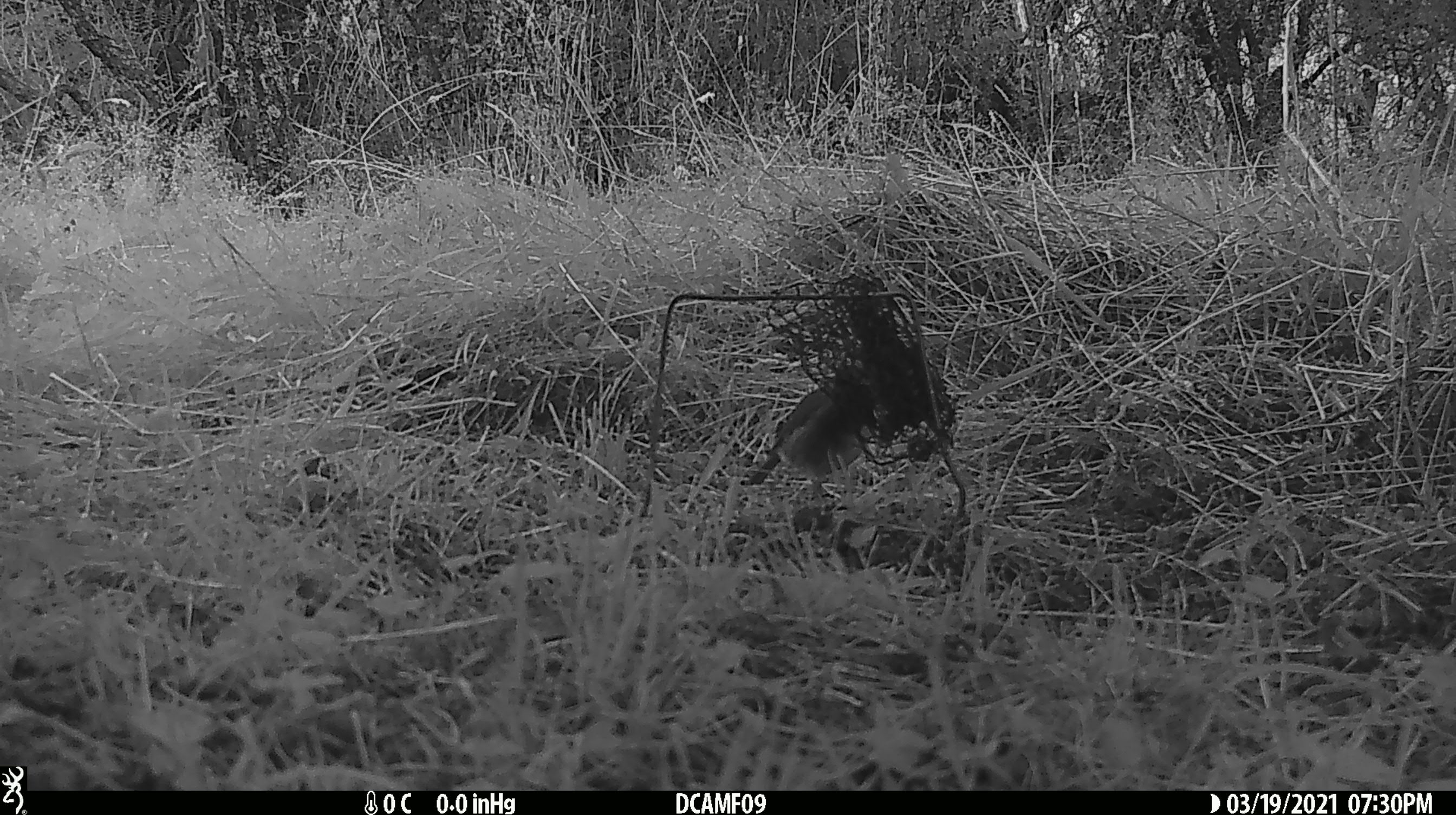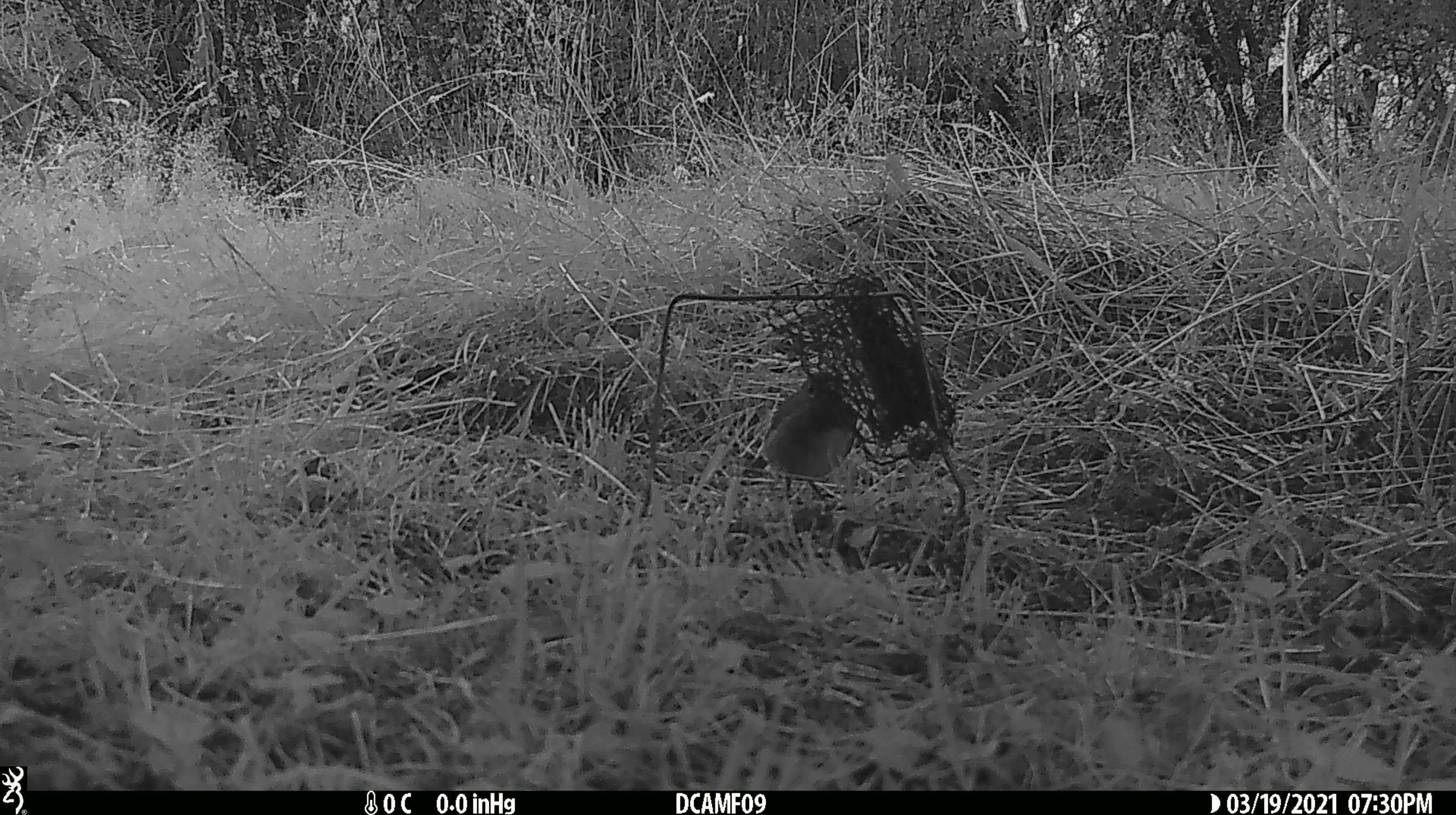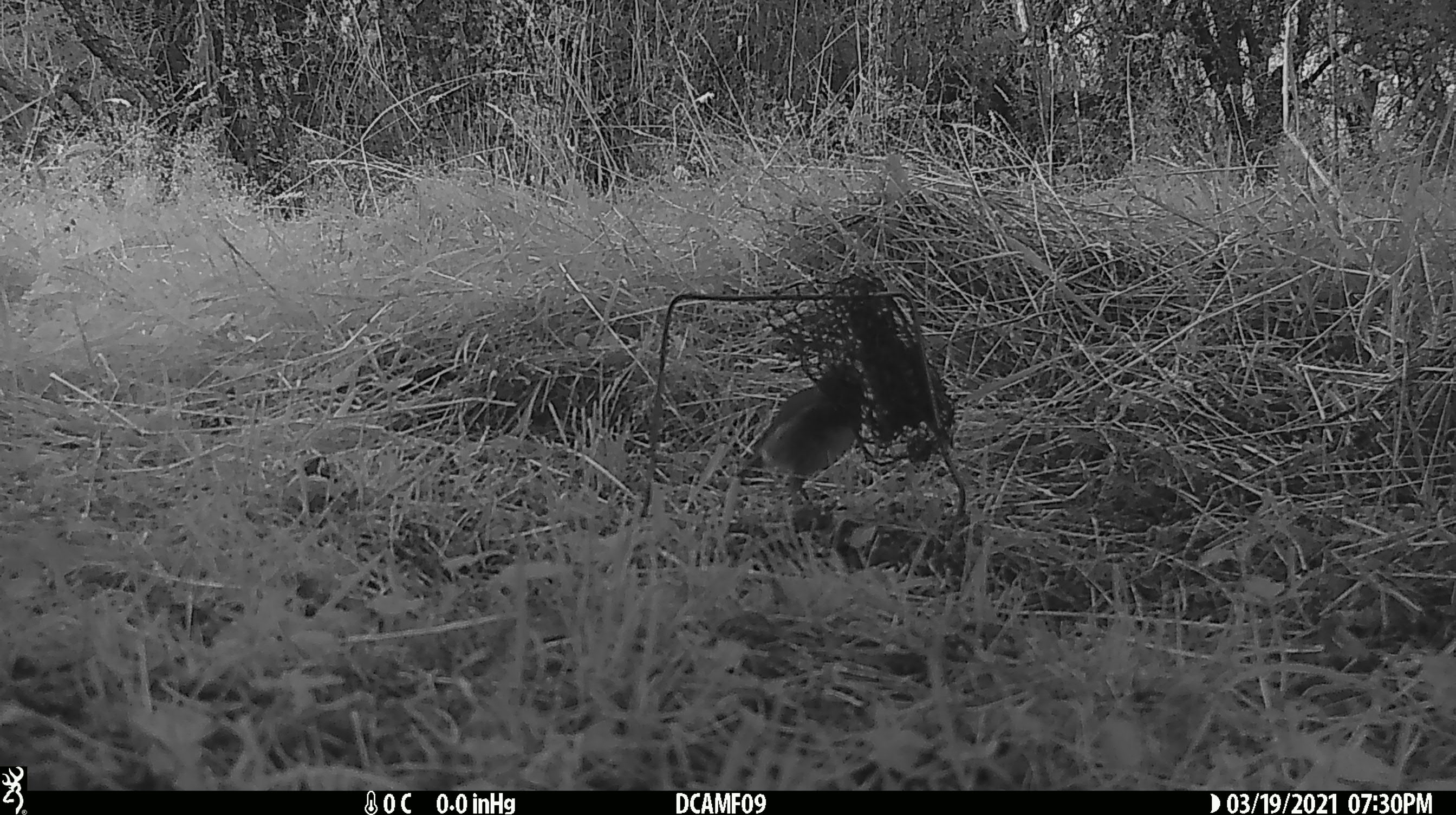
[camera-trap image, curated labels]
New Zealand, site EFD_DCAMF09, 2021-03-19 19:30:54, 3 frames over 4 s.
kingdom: Animalia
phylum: Chordata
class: Aves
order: Passeriformes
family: Petroicidae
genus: Petroica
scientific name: Petroica australis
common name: new zealand robin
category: robin